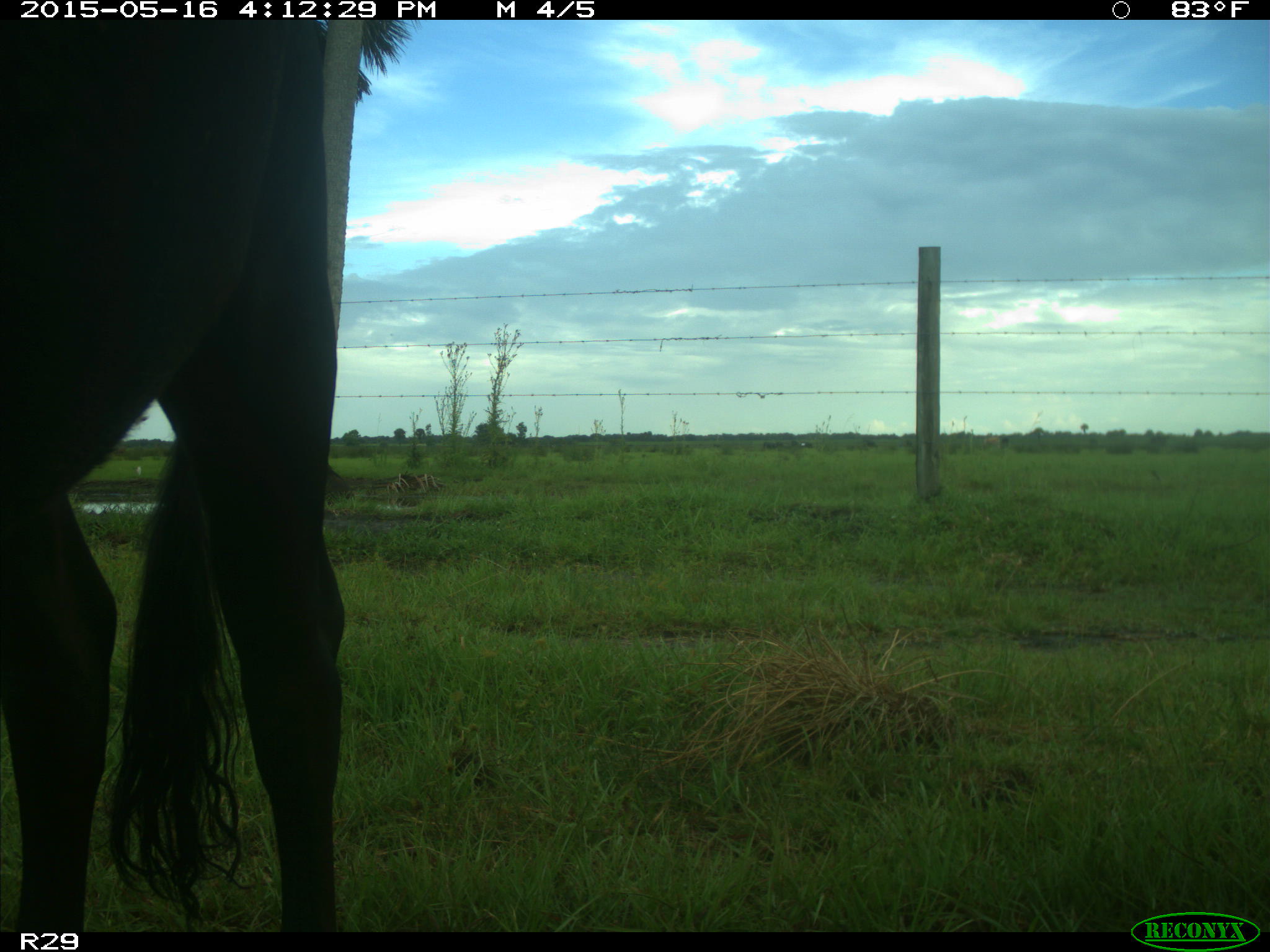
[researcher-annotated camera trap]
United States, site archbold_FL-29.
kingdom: Animalia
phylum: Chordata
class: Mammalia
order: Artiodactyla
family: Bovidae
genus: Bos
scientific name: Bos taurus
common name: domestic cow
Bos taurus (domestic cow).